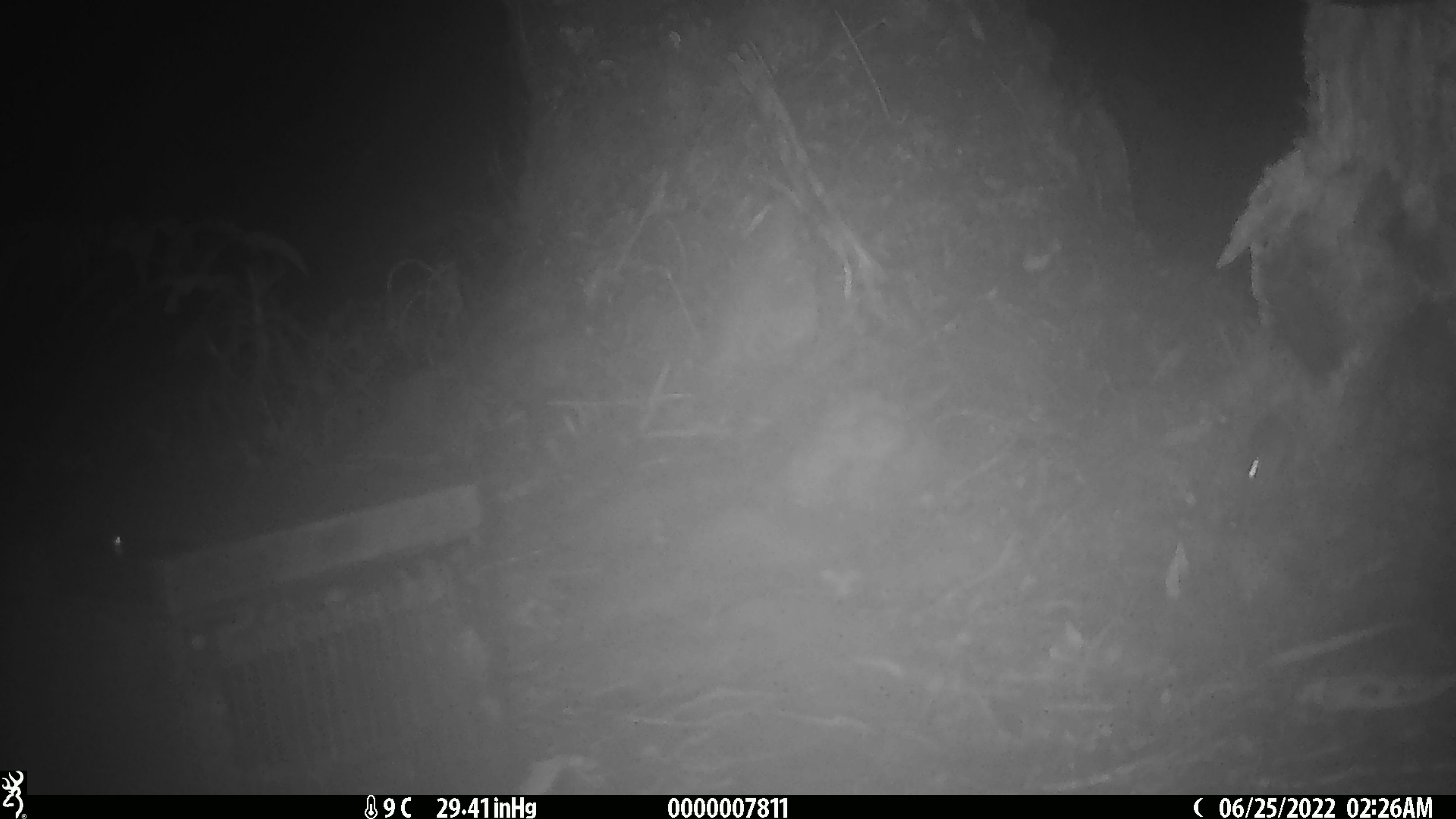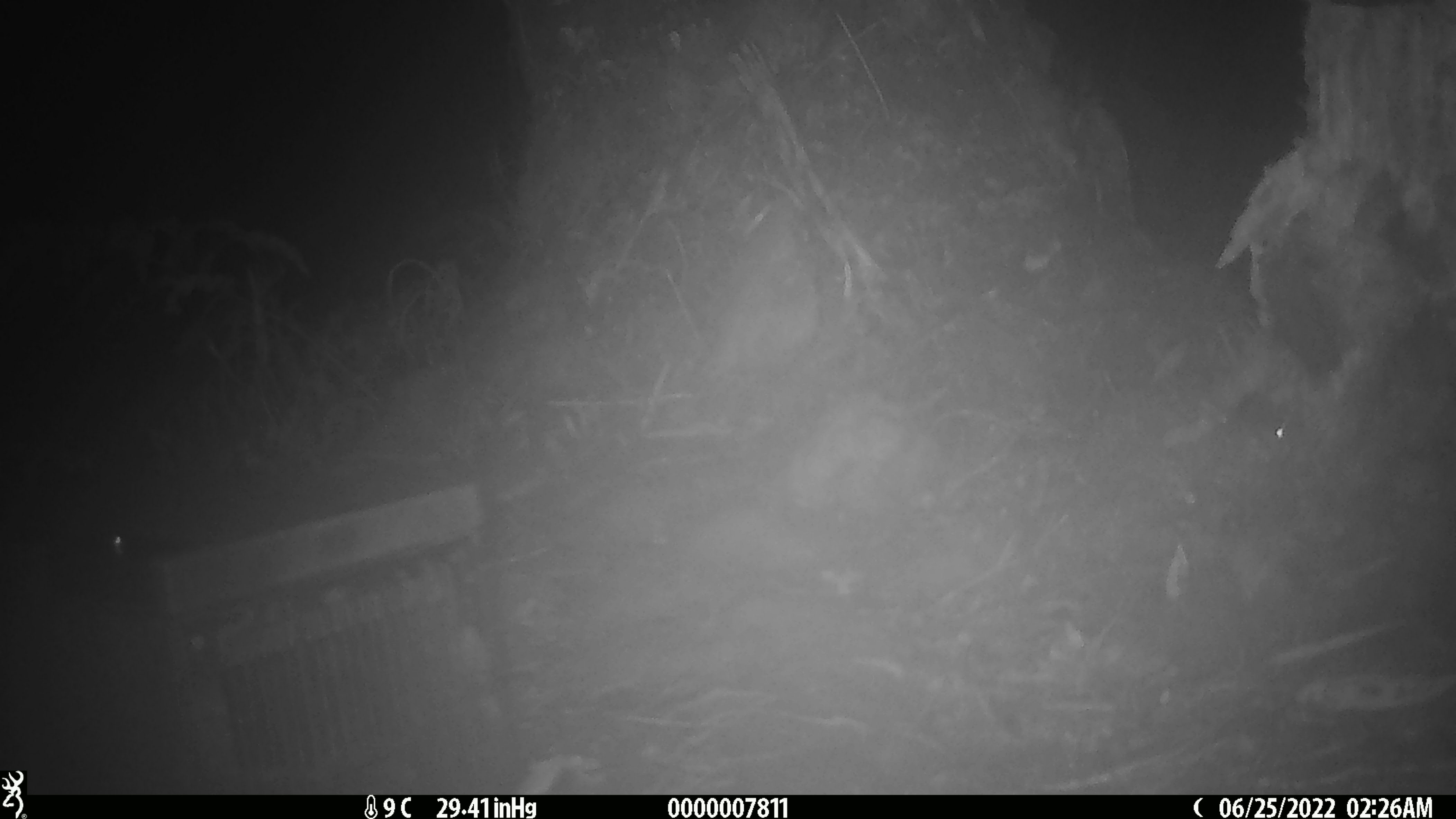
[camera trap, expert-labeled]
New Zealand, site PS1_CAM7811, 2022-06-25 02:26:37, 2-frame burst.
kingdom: Animalia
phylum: Chordata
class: Mammalia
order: Rodentia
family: Muridae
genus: Mus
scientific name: Mus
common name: mouse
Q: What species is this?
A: Mouse (Mus).